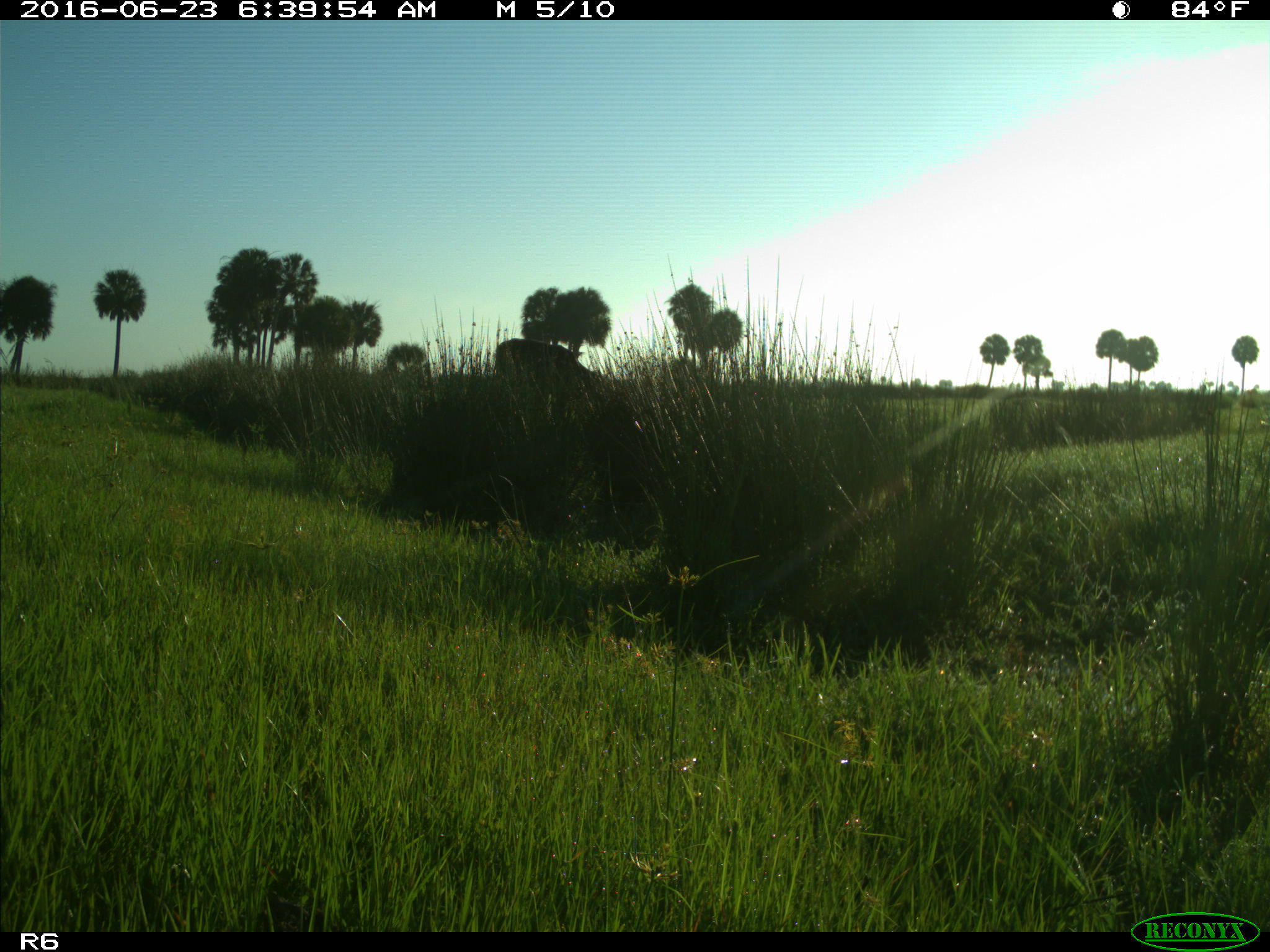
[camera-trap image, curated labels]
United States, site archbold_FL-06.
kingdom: Animalia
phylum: Chordata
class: Mammalia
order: Artiodactyla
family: Bovidae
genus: Bos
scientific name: Bos taurus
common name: domestic cow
Bos taurus (domestic cow).